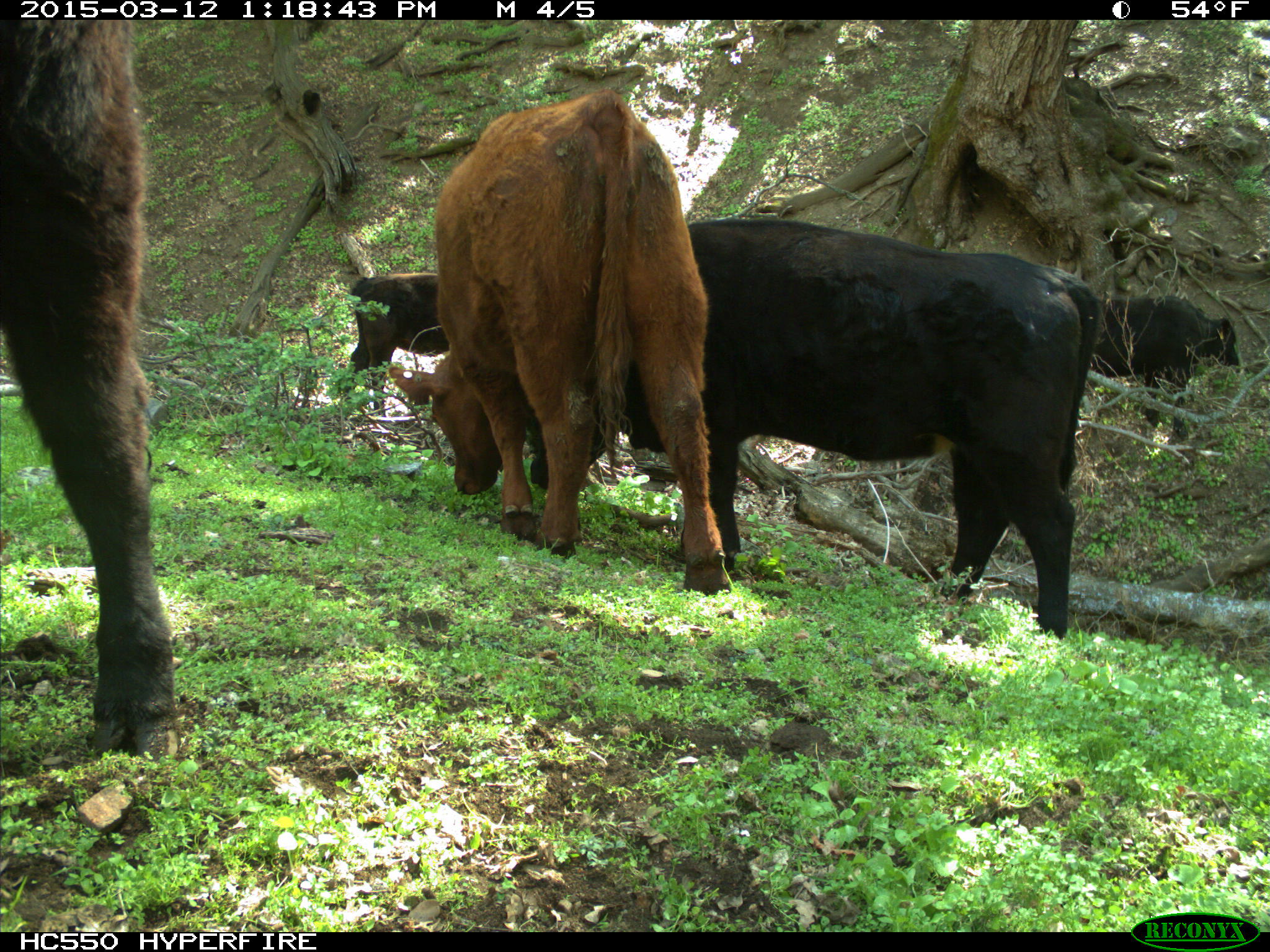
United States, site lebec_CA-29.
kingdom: Animalia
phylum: Chordata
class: Mammalia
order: Artiodactyla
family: Bovidae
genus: Bos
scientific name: Bos taurus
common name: domestic cow